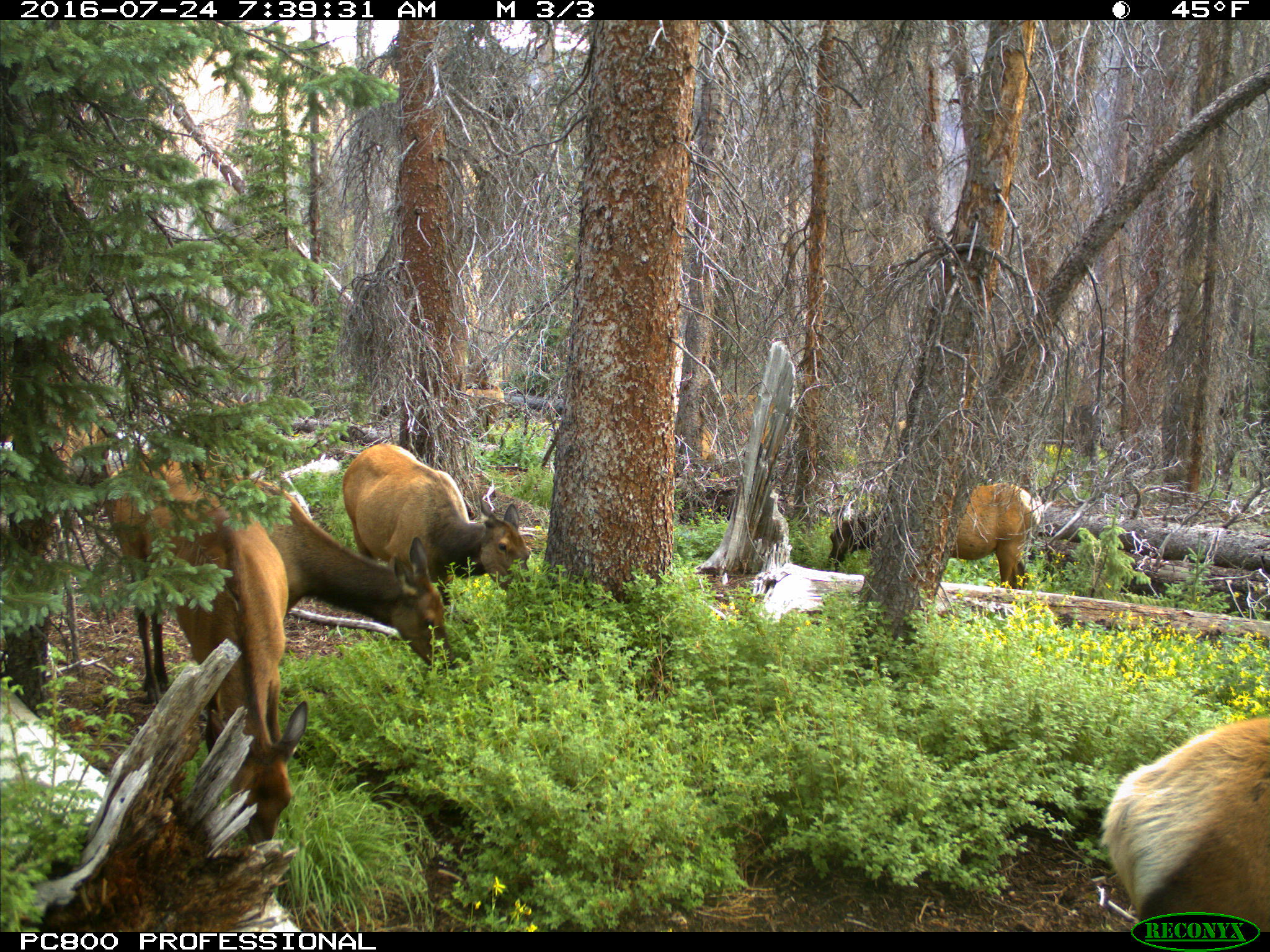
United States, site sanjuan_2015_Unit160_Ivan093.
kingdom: Animalia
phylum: Chordata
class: Mammalia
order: Artiodactyla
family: Cervidae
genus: Cervus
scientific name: Cervus elaphus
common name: red deer